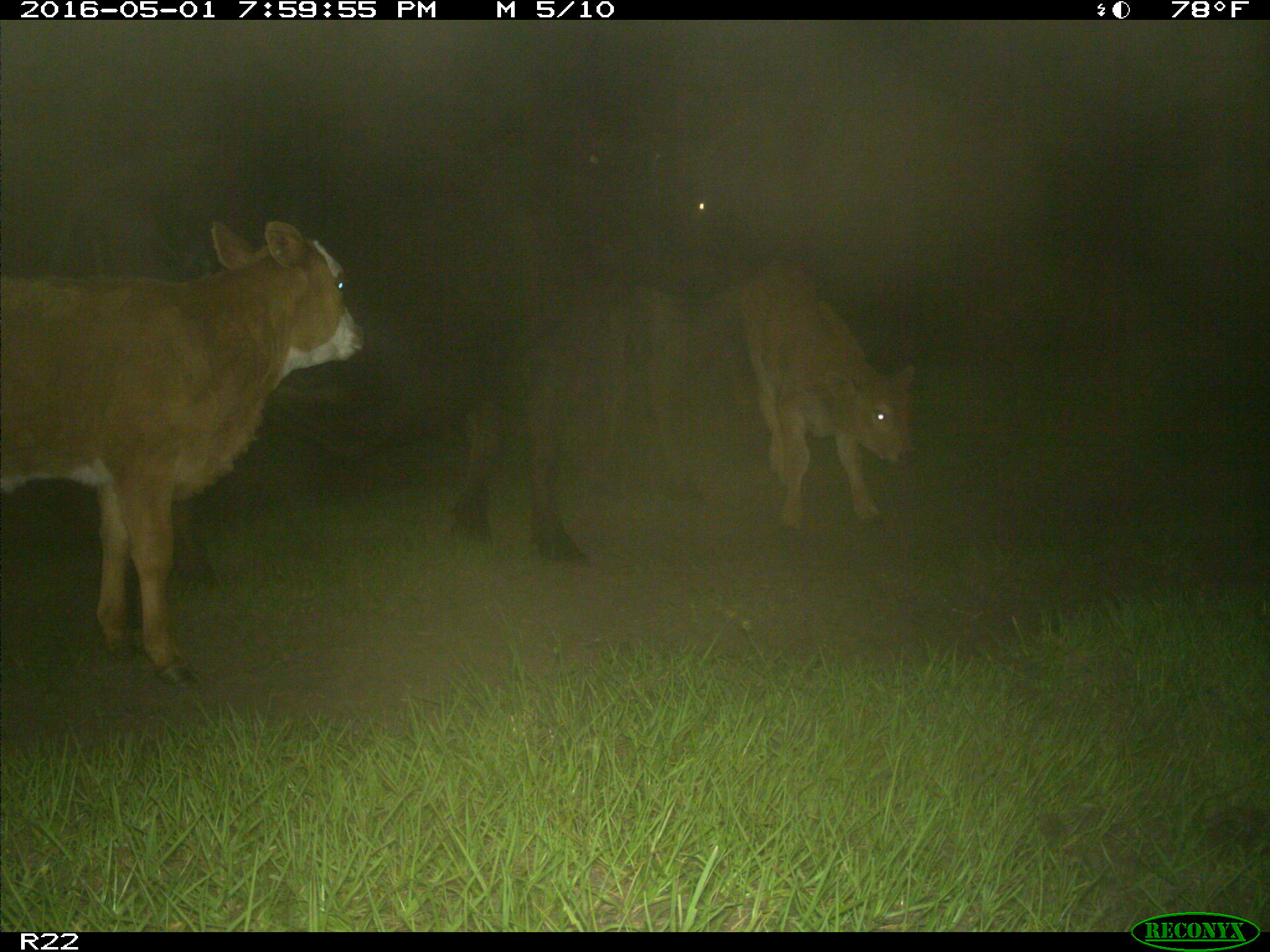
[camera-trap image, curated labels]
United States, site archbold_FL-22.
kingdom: Animalia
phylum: Chordata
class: Mammalia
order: Artiodactyla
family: Bovidae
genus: Bos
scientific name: Bos taurus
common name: domestic cow